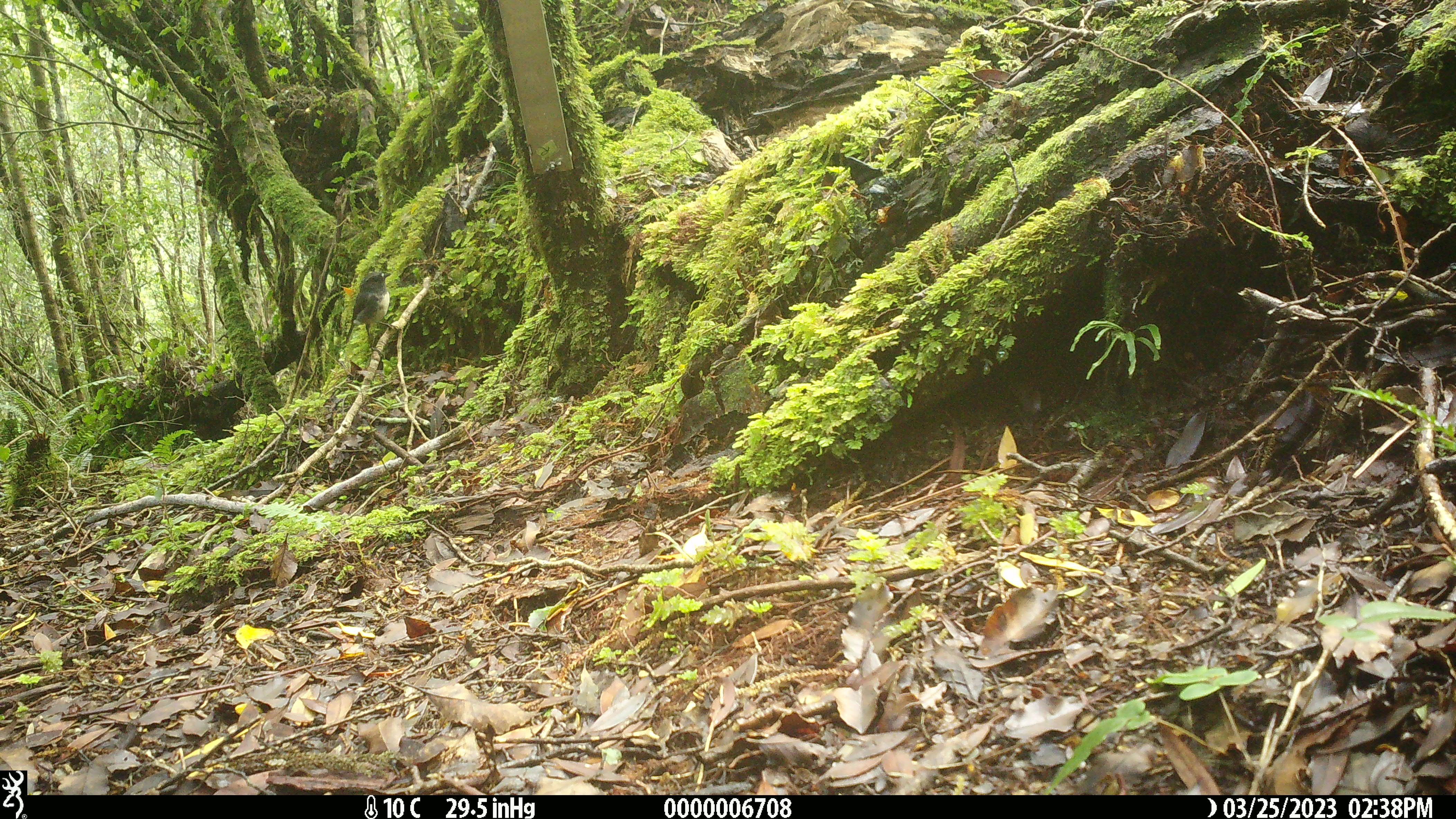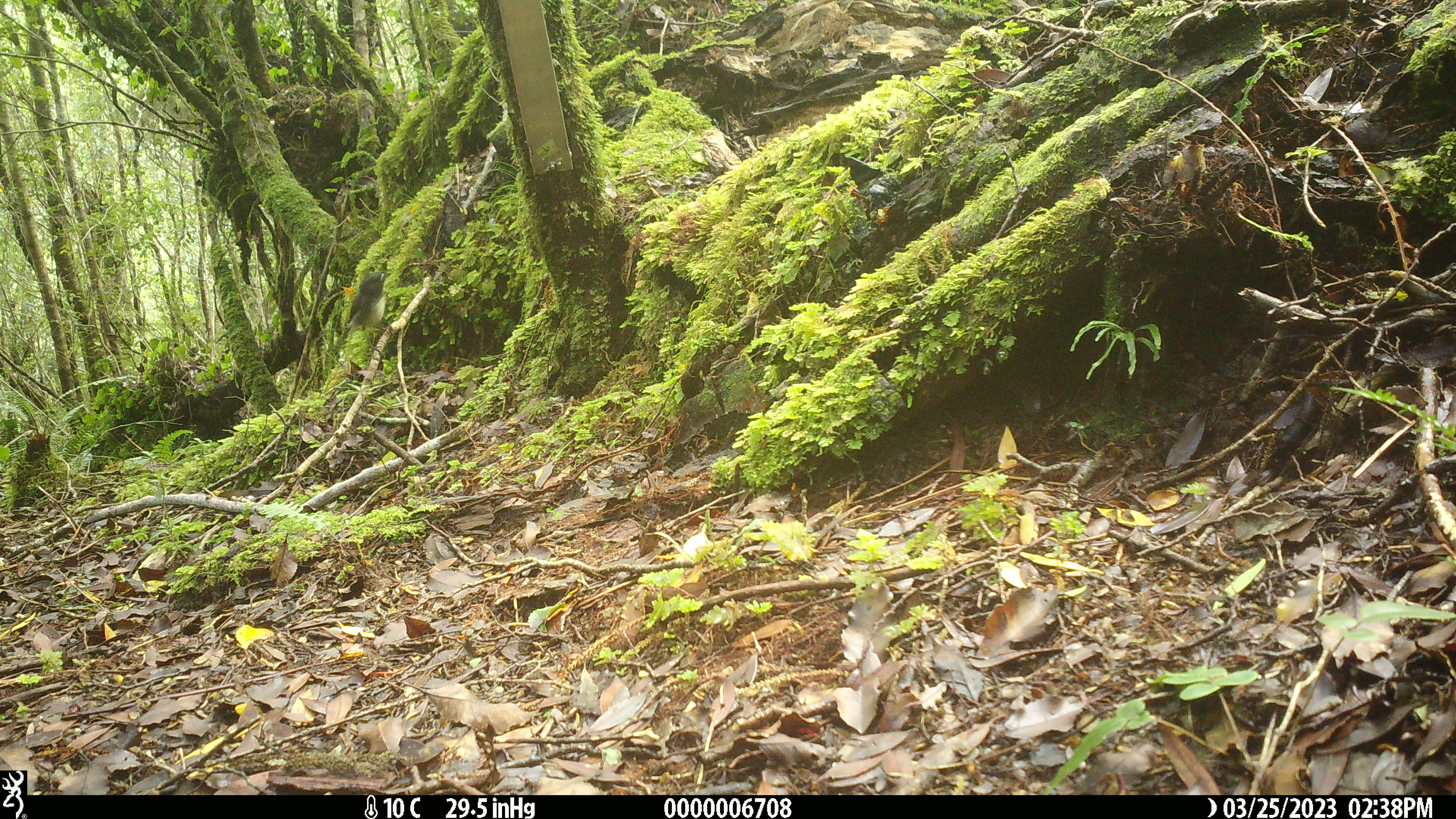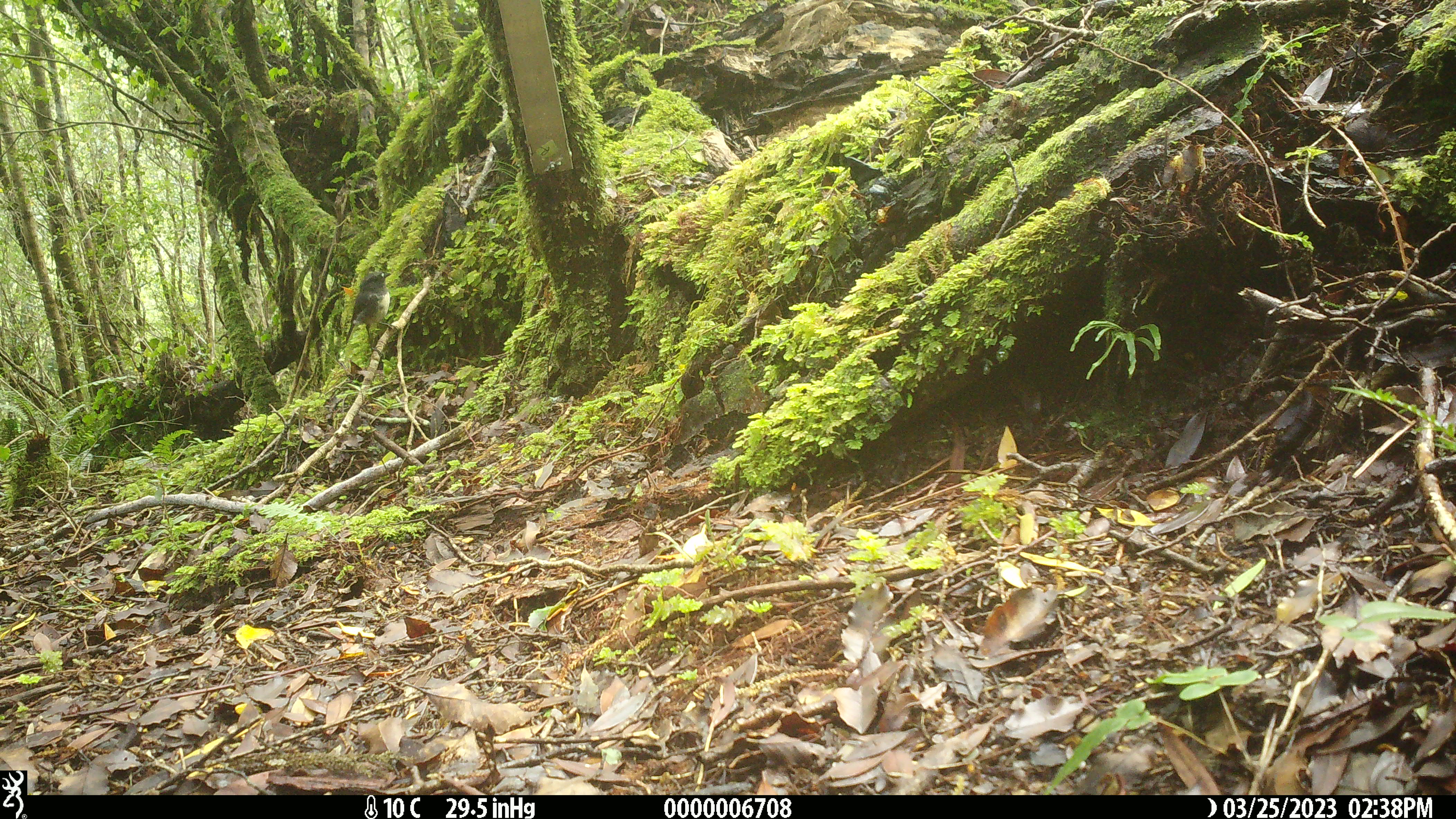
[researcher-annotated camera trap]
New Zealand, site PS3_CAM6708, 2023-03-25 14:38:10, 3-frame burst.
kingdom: Animalia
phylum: Chordata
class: Aves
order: Passeriformes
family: Petroicidae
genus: Petroica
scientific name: Petroica australis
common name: new zealand robin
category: robin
Robin (new zealand robin) (Petroica australis).